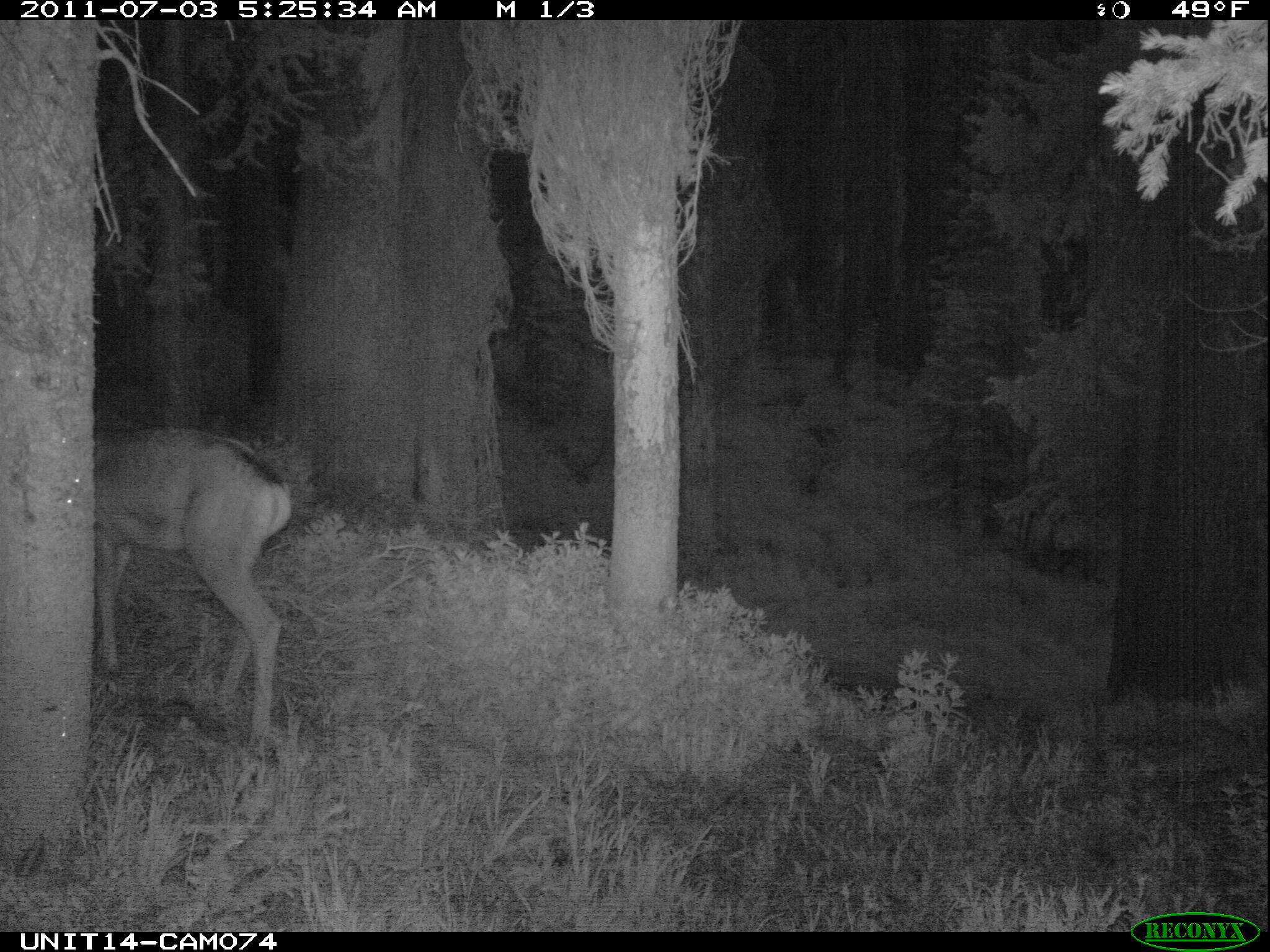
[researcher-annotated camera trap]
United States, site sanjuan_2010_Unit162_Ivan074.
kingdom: Animalia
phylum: Chordata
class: Mammalia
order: Artiodactyla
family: Cervidae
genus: Odocoileus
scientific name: Odocoileus hemionus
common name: mule deer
Odocoileus hemionus (mule deer).